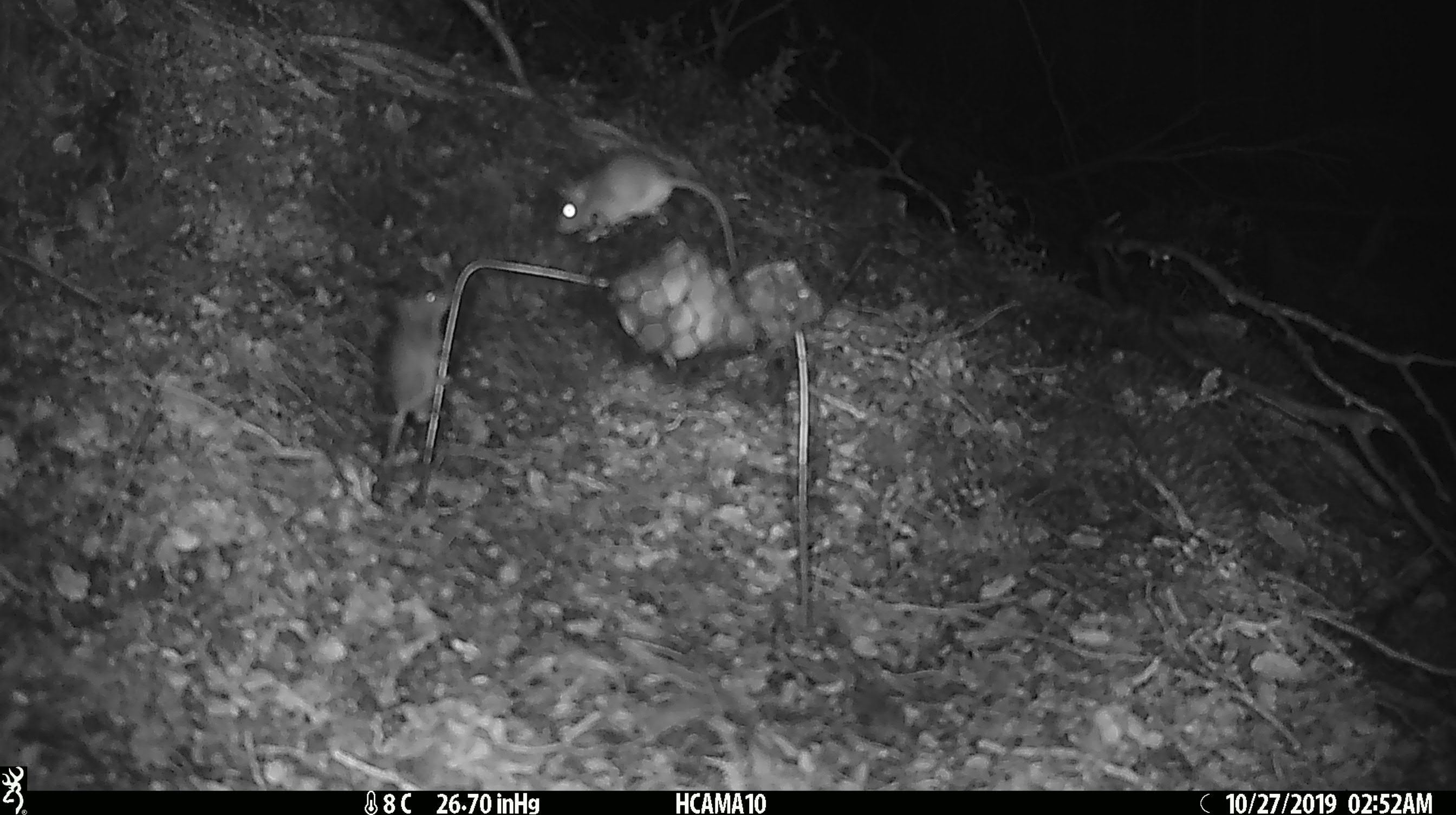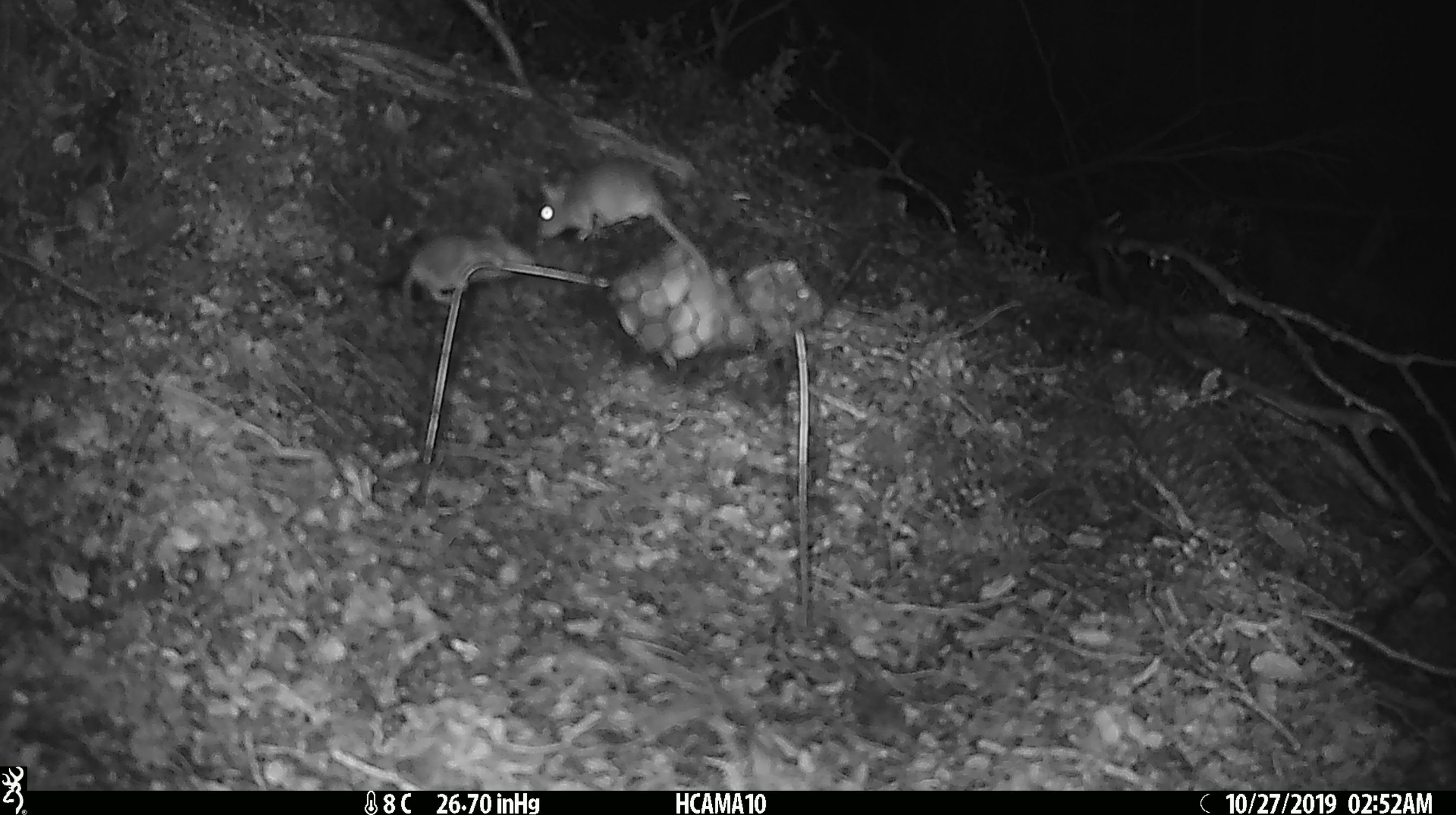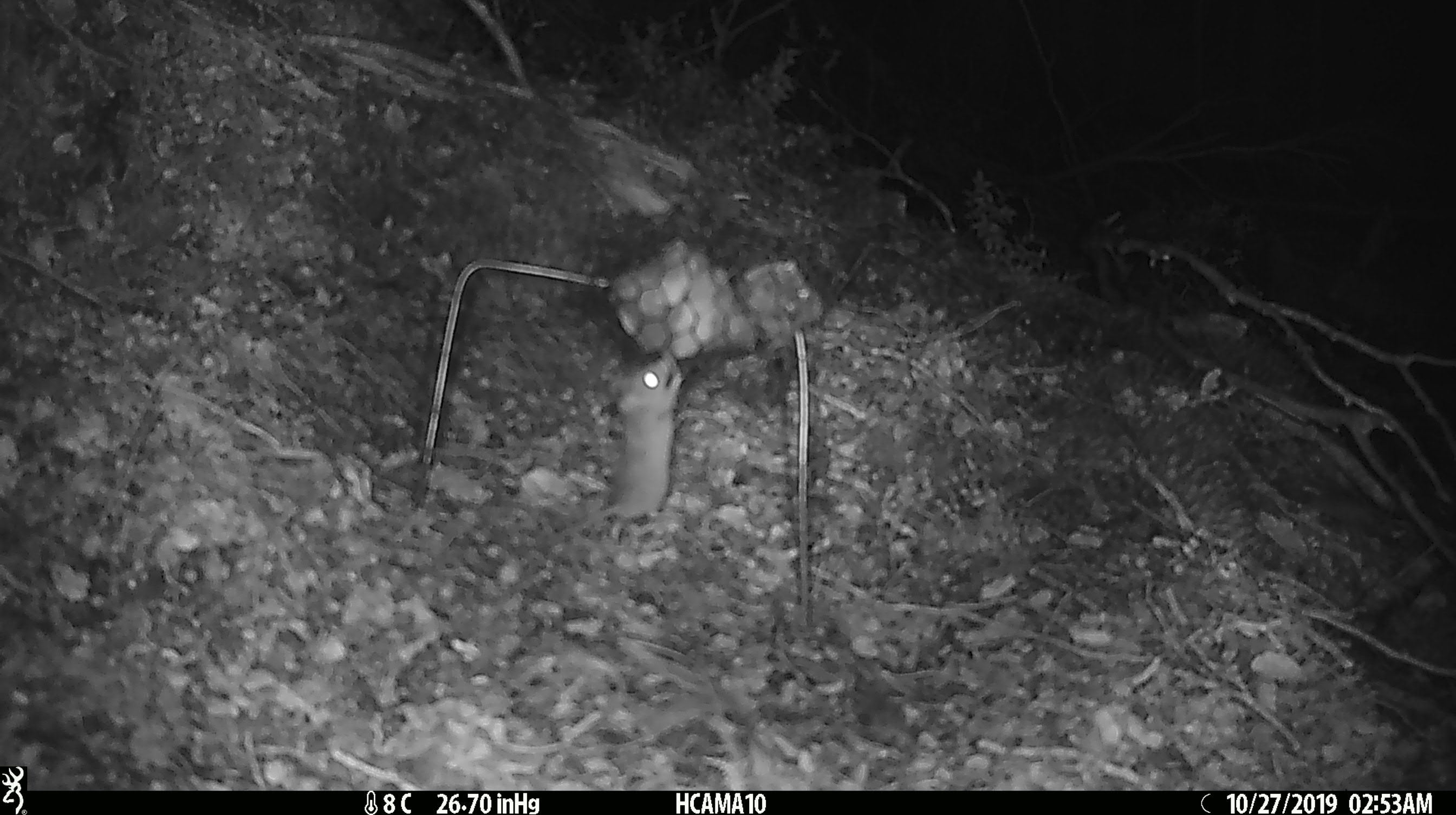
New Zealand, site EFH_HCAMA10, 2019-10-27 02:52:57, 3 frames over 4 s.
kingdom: Animalia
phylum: Chordata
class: Mammalia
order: Rodentia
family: Muridae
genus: Mus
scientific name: Mus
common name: mouse